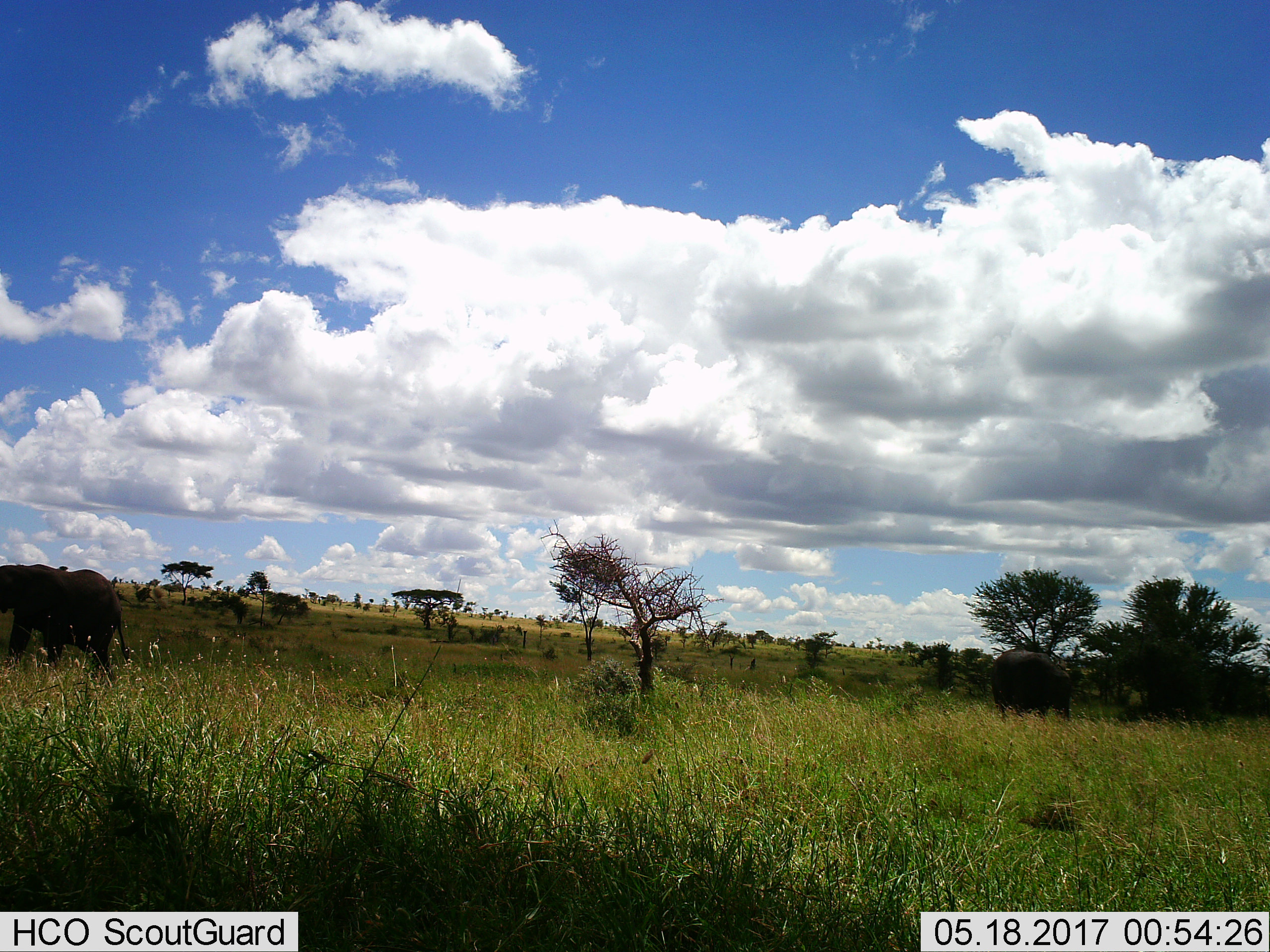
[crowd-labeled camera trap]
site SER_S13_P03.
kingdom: Animalia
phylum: Chordata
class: Mammalia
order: Proboscidea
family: Elephantidae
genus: Loxodonta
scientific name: Loxodonta africana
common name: african bush elephant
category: elephant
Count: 2.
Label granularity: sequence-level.